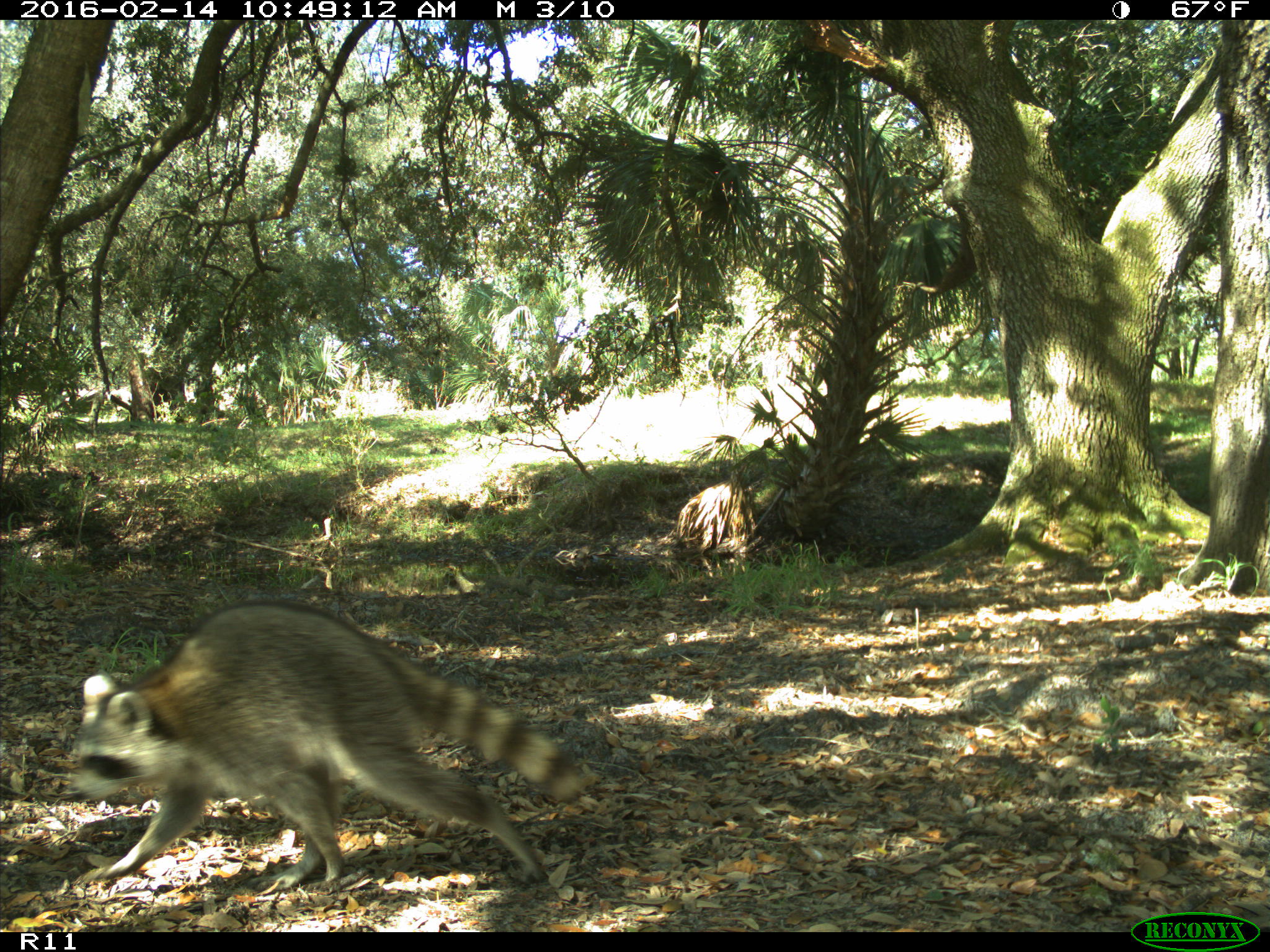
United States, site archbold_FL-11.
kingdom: Animalia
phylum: Chordata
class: Mammalia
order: Carnivora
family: Procyonidae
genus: Procyon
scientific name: Procyon lotor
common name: common raccoon